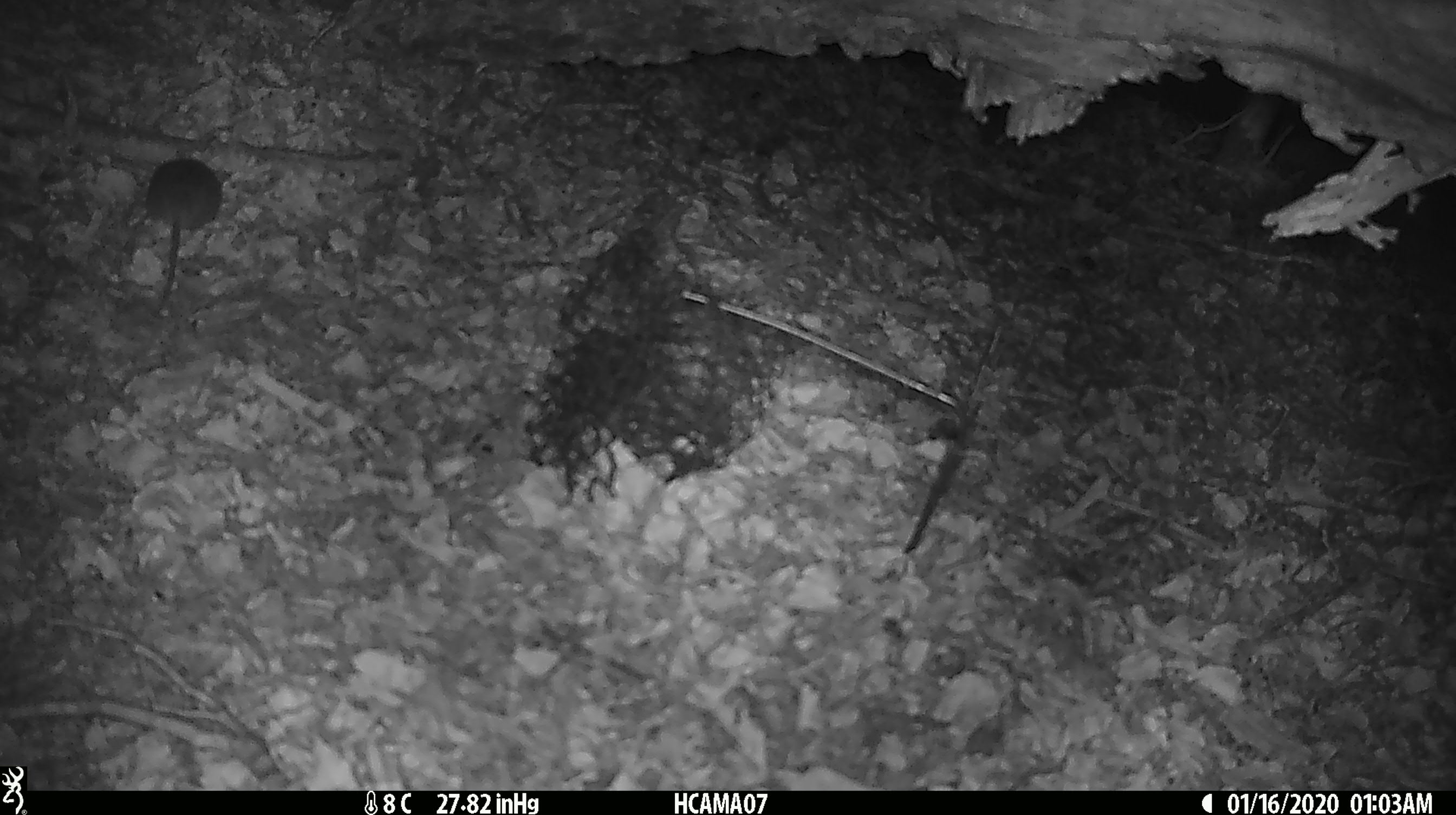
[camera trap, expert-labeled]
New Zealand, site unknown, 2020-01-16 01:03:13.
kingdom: Animalia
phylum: Chordata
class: Mammalia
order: Rodentia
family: Muridae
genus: Mus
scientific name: Mus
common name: mouse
Mouse (Mus).